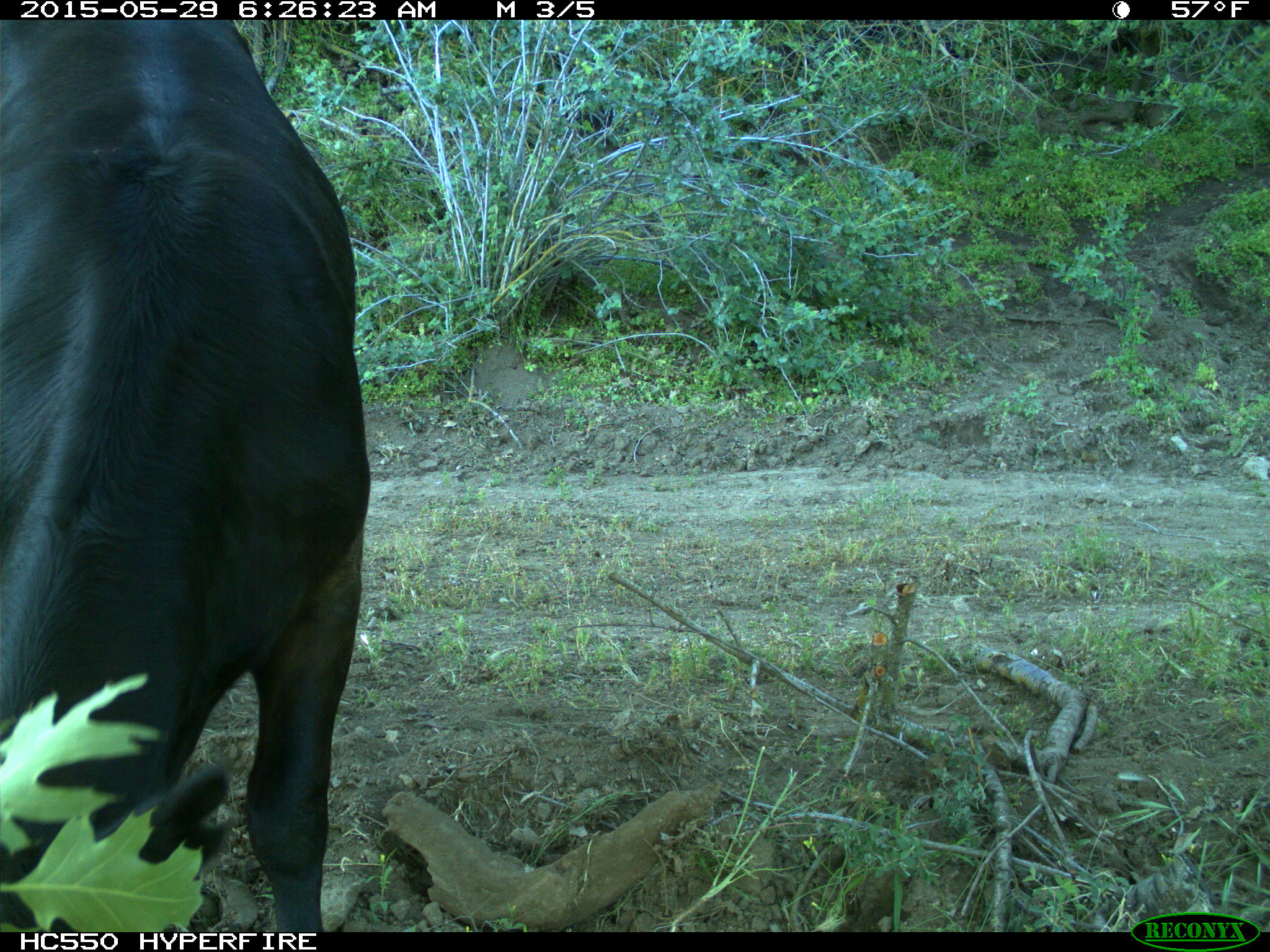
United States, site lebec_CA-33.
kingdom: Animalia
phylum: Chordata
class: Mammalia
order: Artiodactyla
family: Bovidae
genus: Bos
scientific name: Bos taurus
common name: domestic cow